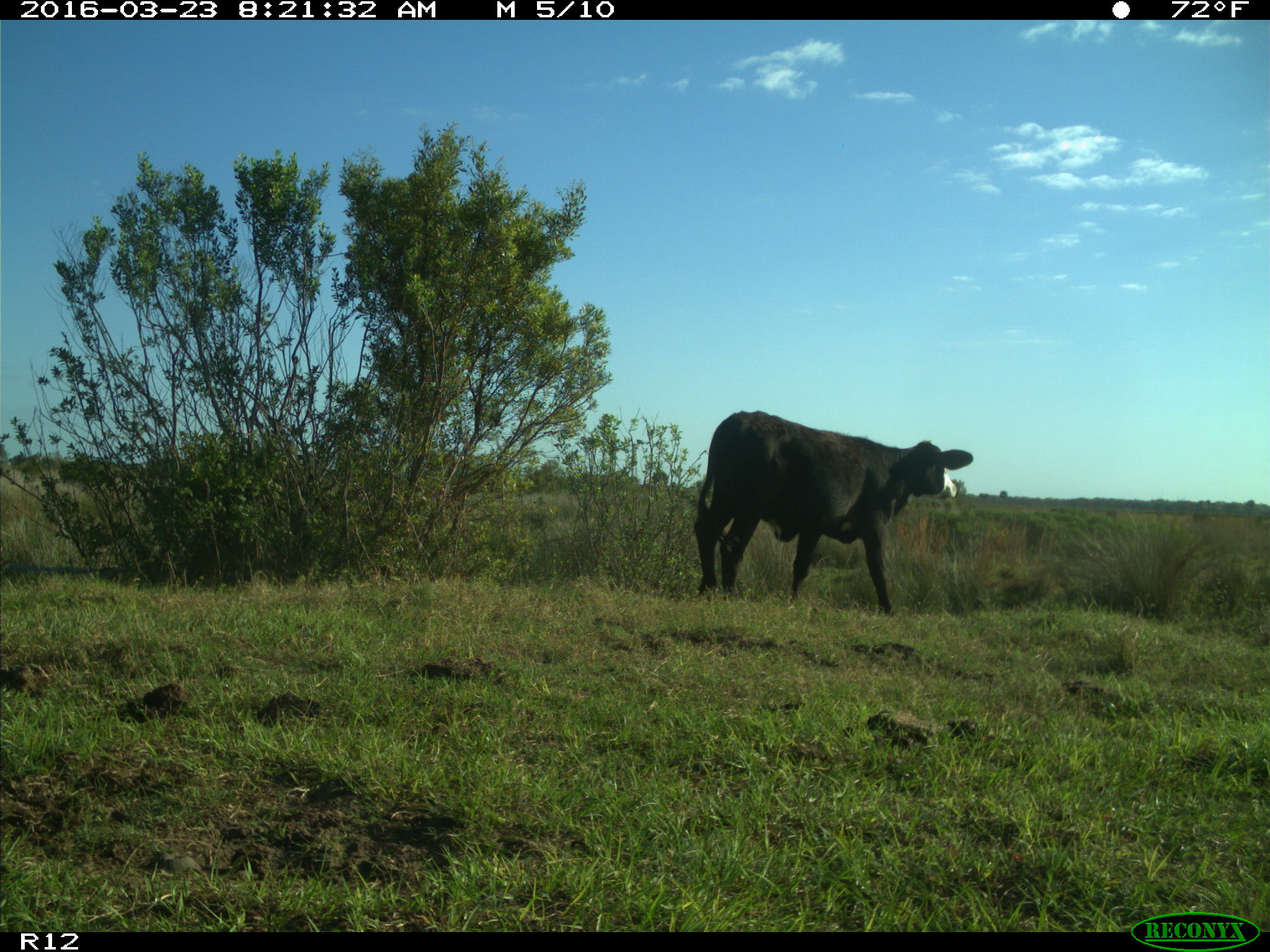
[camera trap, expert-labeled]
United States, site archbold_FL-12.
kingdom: Animalia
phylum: Chordata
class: Mammalia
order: Artiodactyla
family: Bovidae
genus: Bos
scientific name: Bos taurus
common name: domestic cow